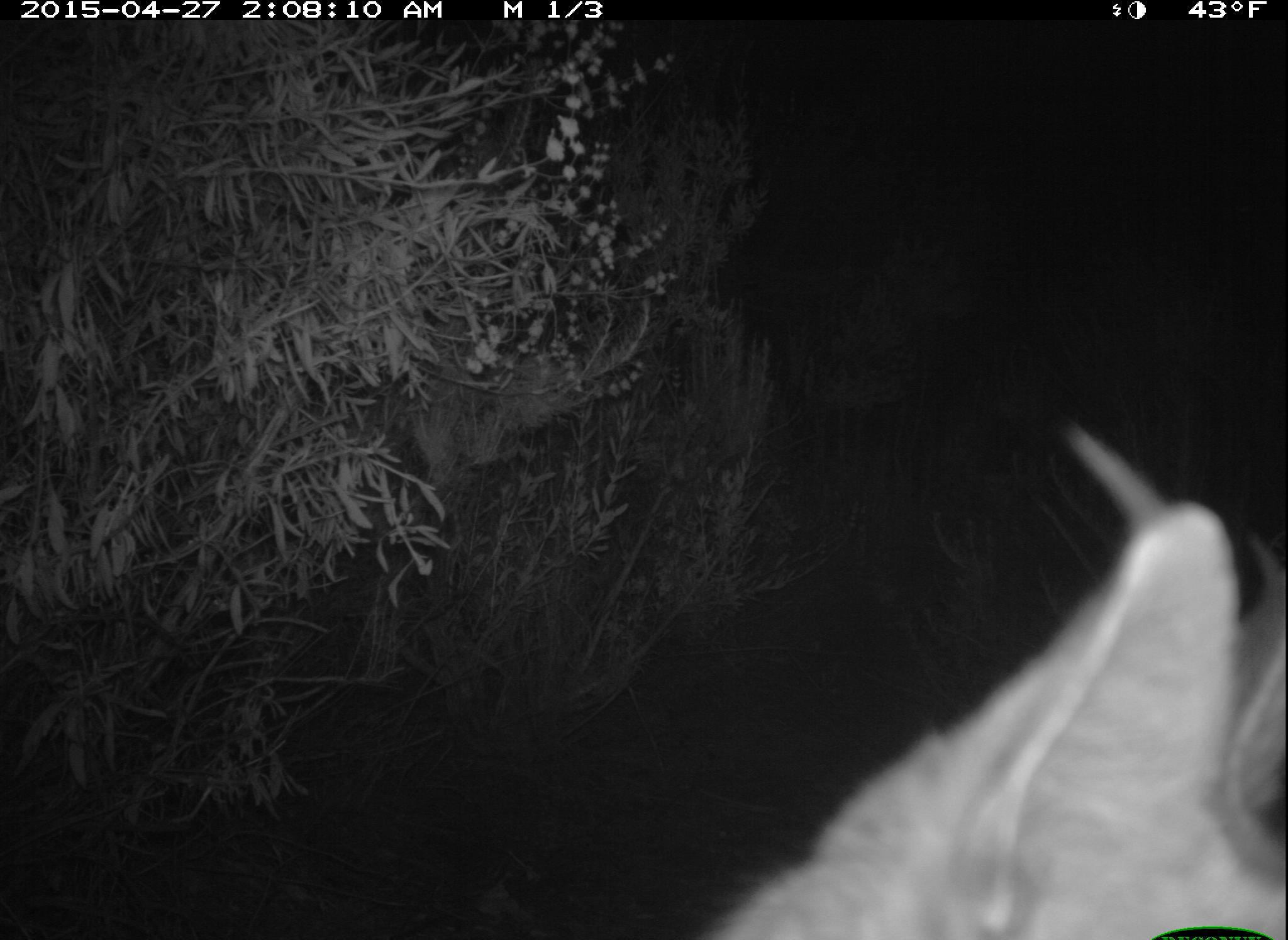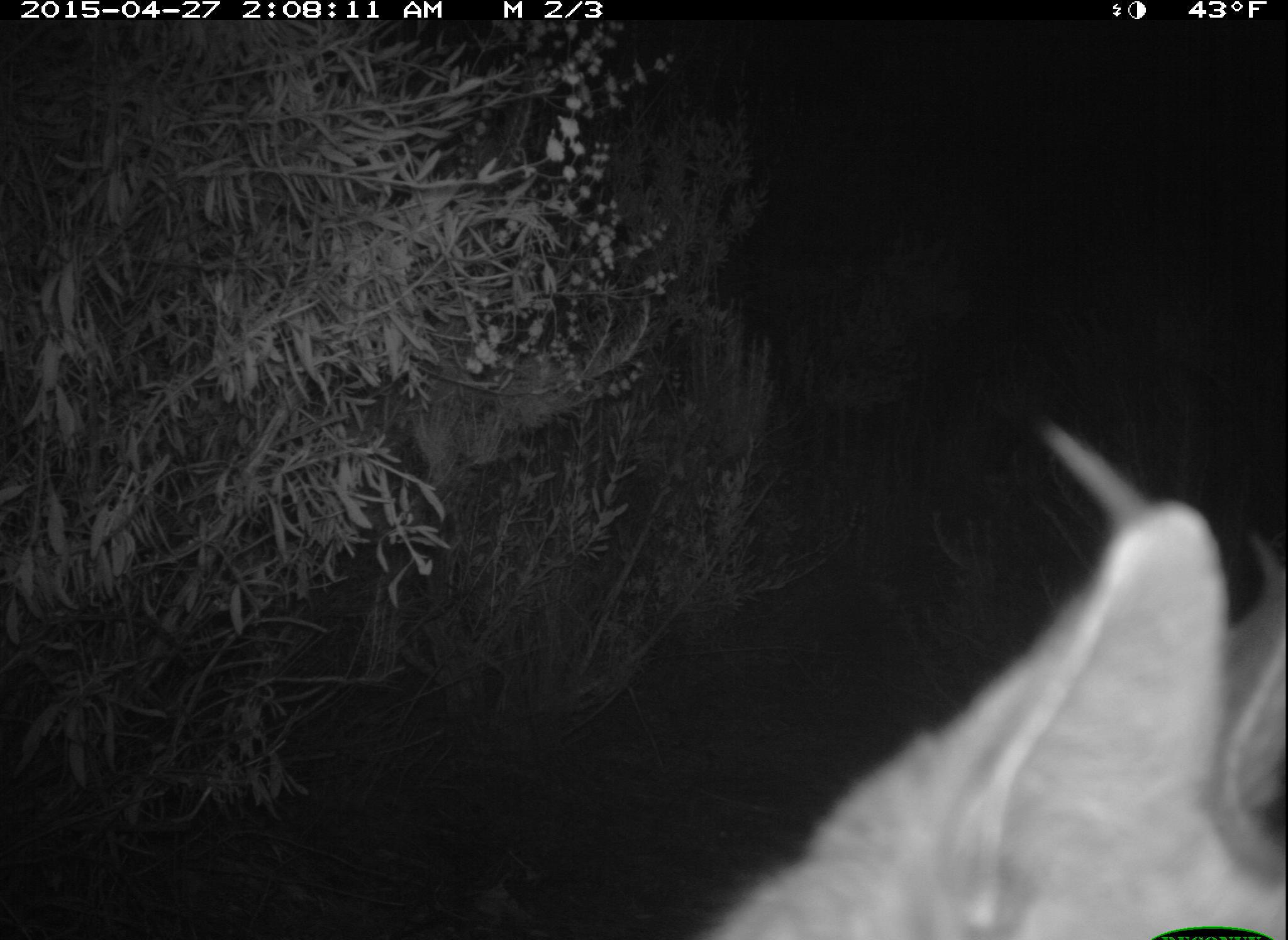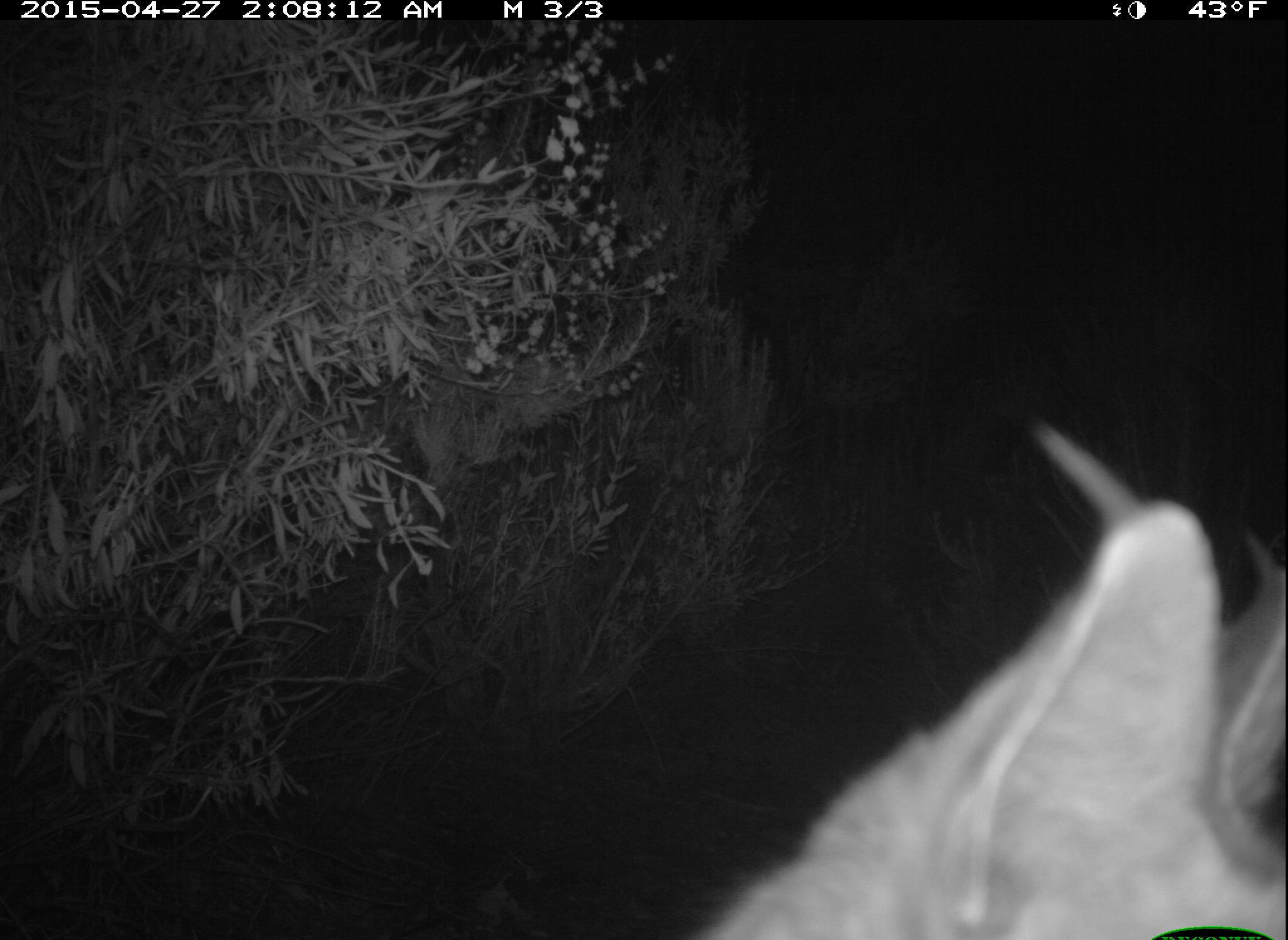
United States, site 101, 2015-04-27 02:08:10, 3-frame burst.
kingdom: Animalia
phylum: Chordata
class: Mammalia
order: Carnivora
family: Felidae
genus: Lynx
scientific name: Lynx rufus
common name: bobcat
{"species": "bobcat (Lynx rufus)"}